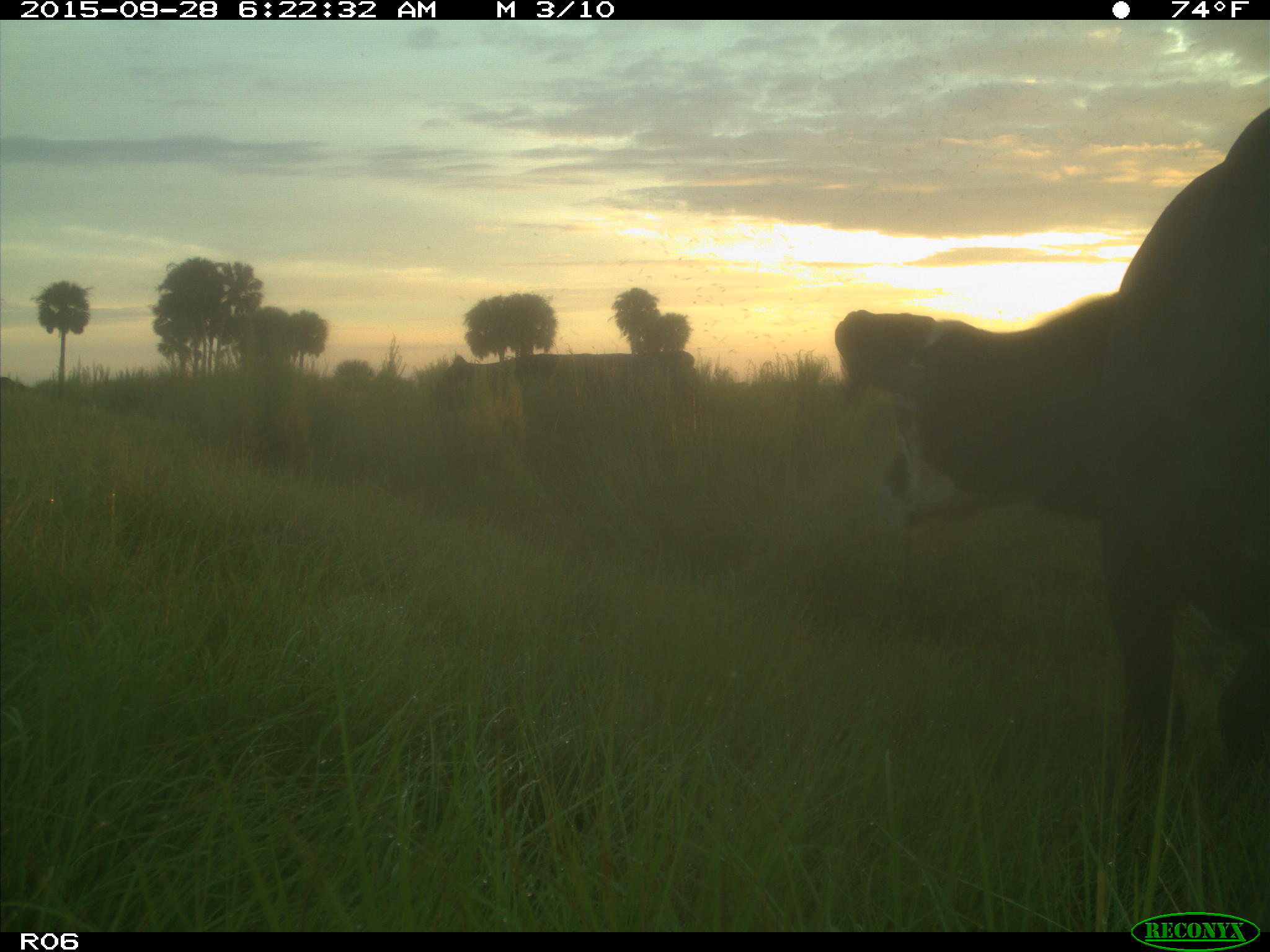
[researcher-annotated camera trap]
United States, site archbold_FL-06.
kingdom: Animalia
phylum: Chordata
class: Mammalia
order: Artiodactyla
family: Bovidae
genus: Bos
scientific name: Bos taurus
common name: domestic cow